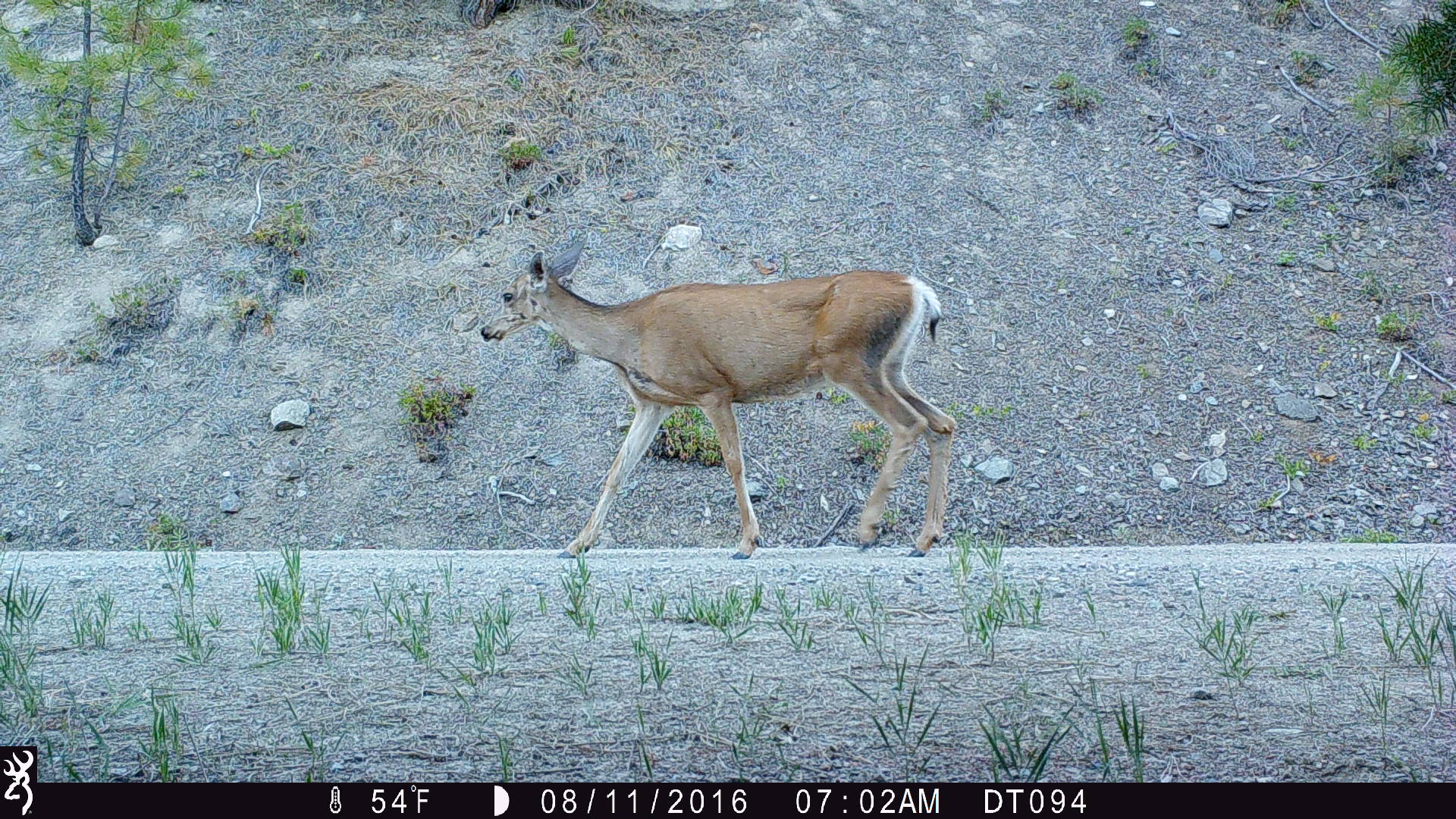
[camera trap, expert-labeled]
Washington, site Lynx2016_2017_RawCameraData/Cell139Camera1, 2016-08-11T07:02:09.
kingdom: Animalia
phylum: Chordata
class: Mammalia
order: Artiodactyla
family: Cervidae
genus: Odocoileus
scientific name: Odocoileus hemionus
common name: mule deer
Odocoileus hemionus (mule deer). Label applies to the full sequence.